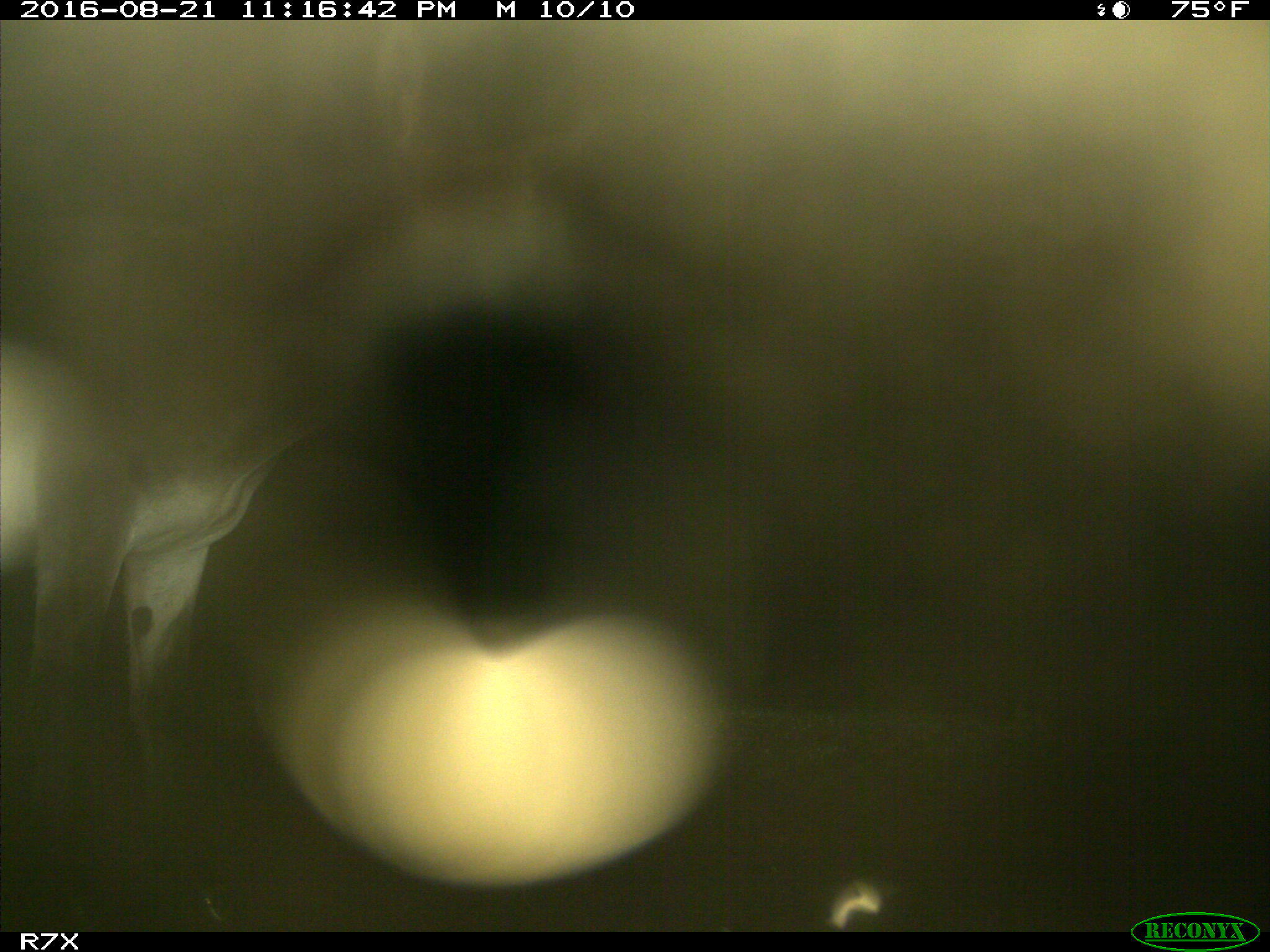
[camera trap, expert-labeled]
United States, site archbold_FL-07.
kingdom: Animalia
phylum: Chordata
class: Mammalia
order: Perissodactyla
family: Equidae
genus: Equus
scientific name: Equus africanus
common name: african wild ass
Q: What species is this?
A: Equus africanus (african wild ass).